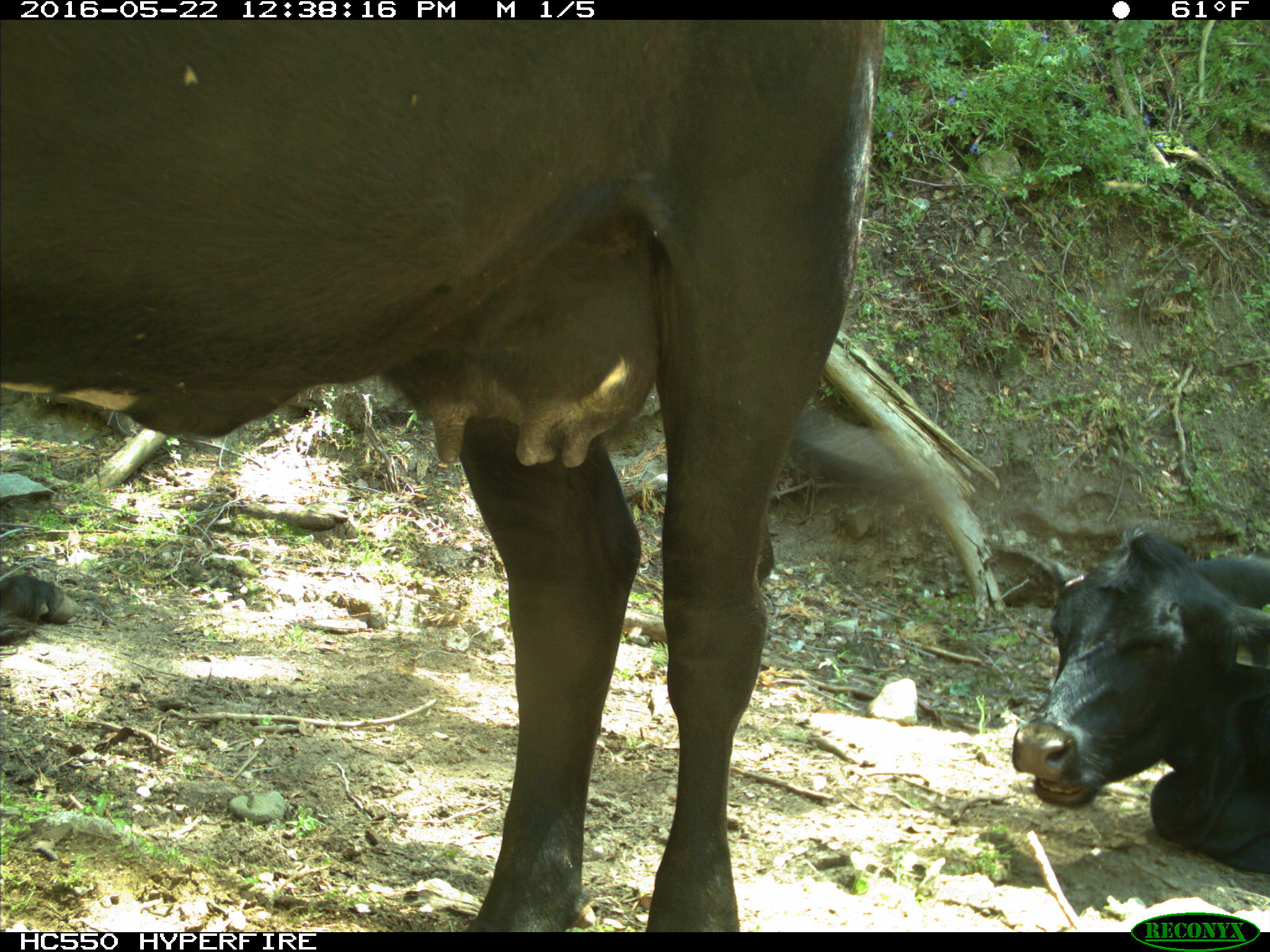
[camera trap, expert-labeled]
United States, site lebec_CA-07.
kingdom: Animalia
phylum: Chordata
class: Mammalia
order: Artiodactyla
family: Bovidae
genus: Bos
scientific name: Bos taurus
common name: domestic cow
Bos taurus (domestic cow).